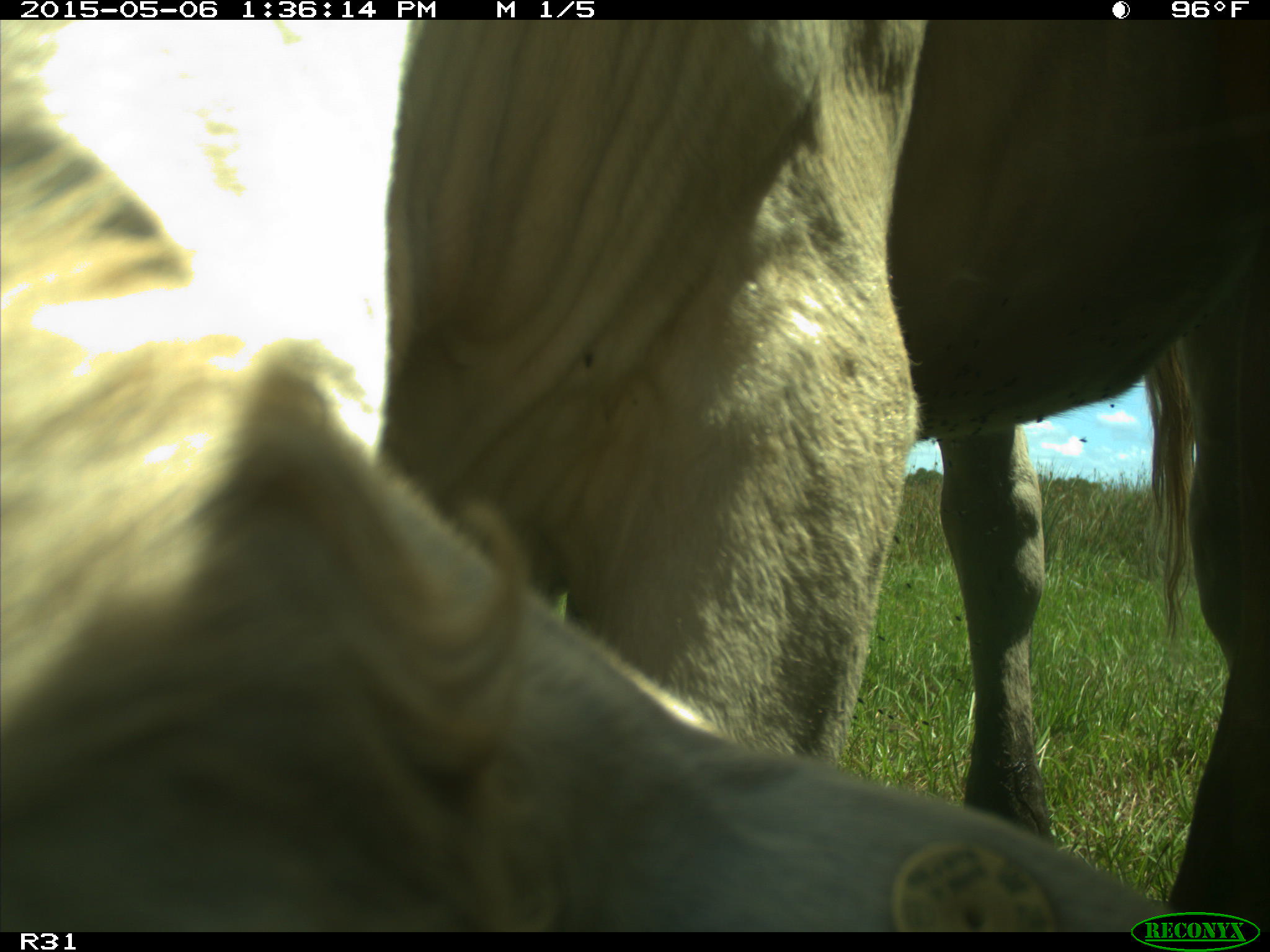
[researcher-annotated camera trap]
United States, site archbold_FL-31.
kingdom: Animalia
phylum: Chordata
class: Mammalia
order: Artiodactyla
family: Bovidae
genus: Bos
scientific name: Bos taurus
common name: domestic cow